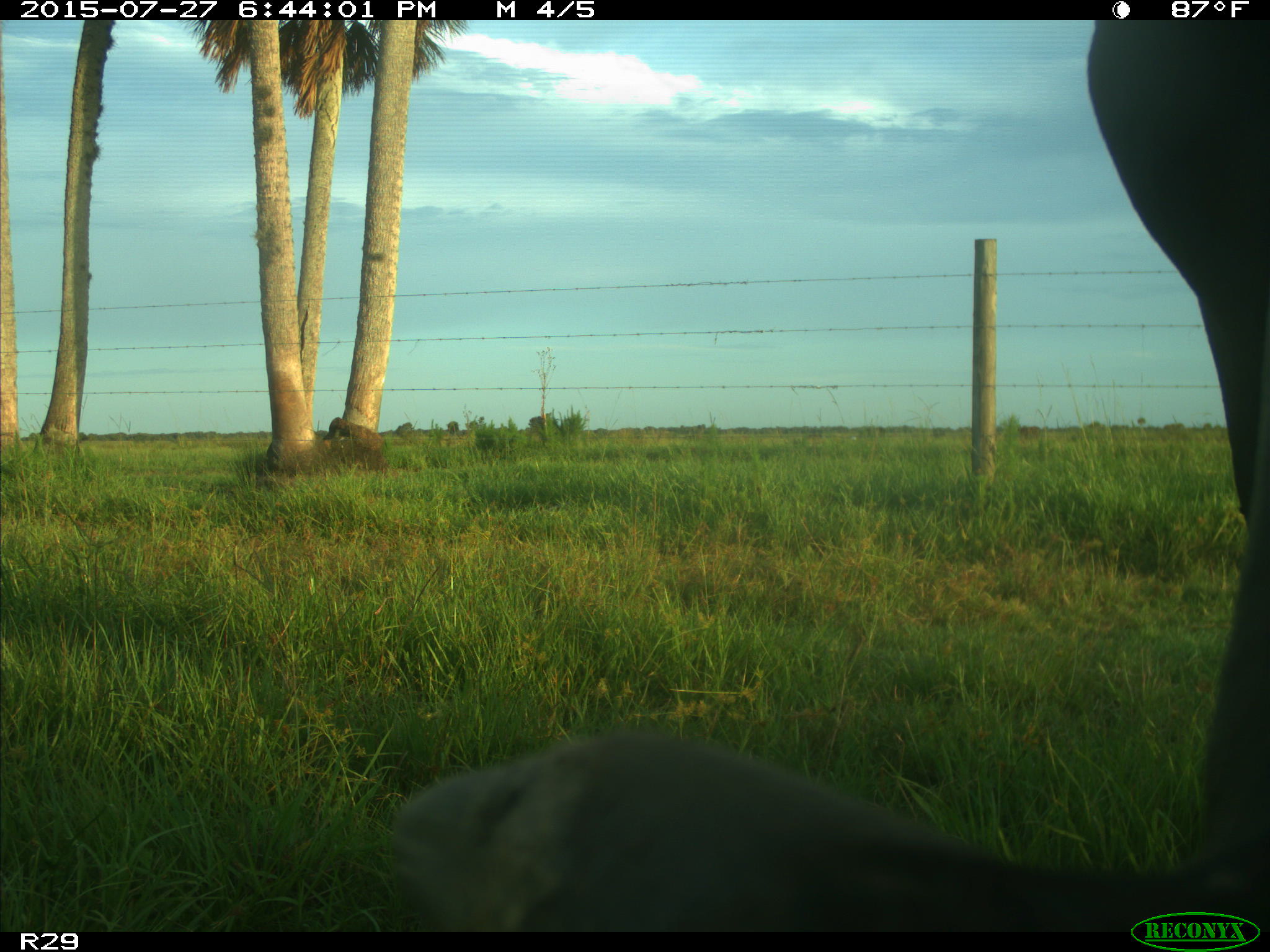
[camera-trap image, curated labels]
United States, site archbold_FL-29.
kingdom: Animalia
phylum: Chordata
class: Mammalia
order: Artiodactyla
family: Bovidae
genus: Bos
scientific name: Bos taurus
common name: domestic cow